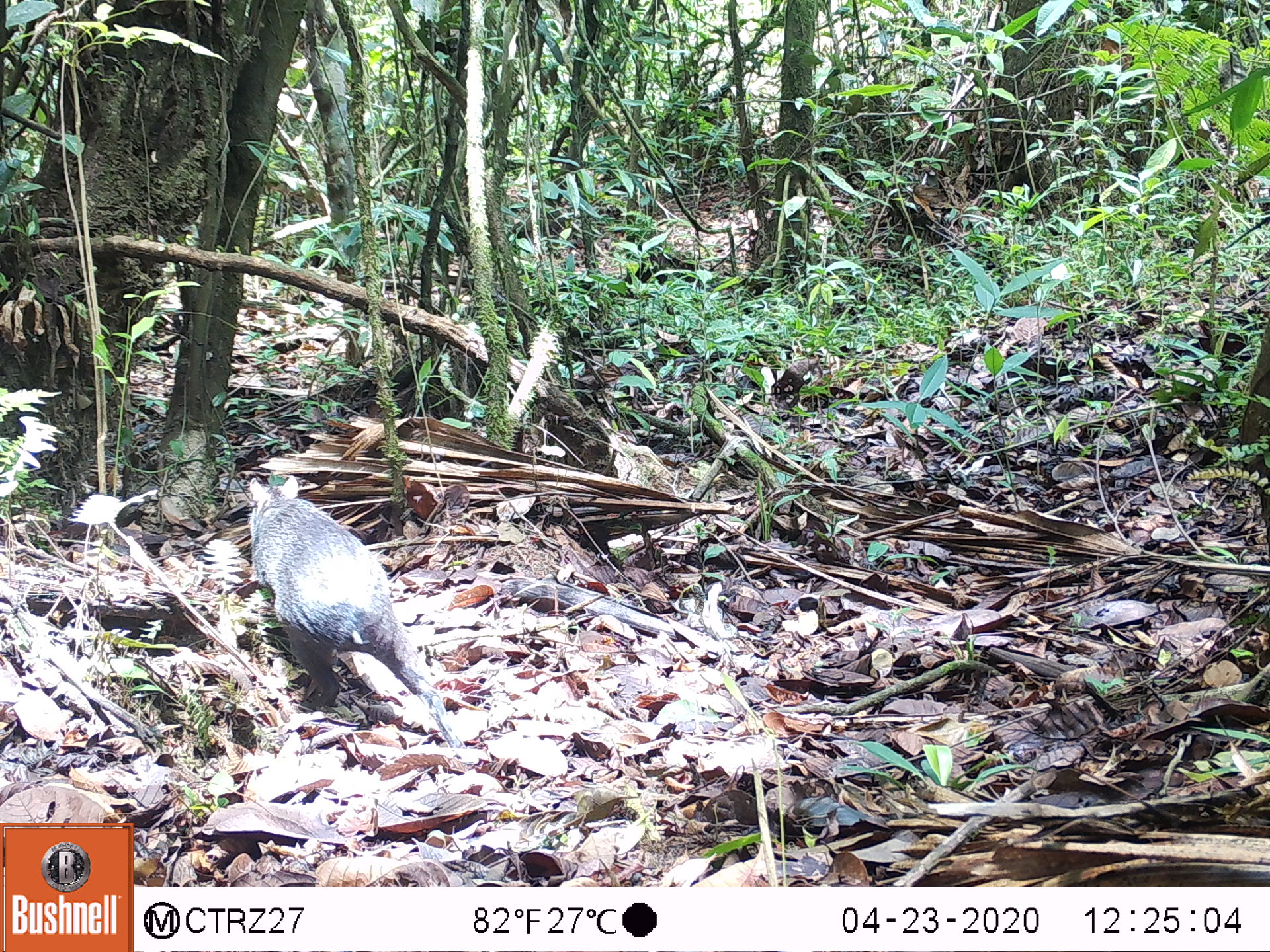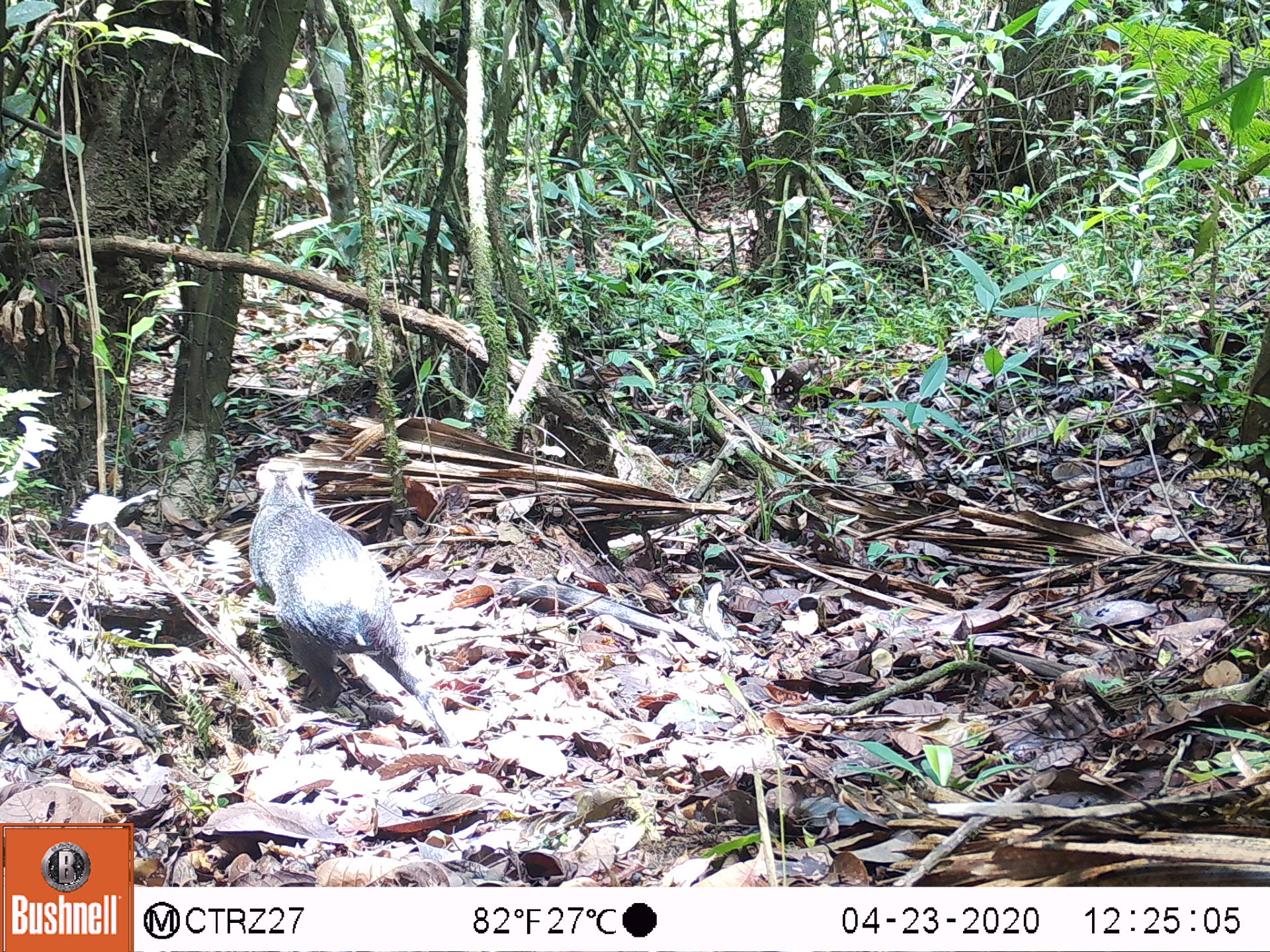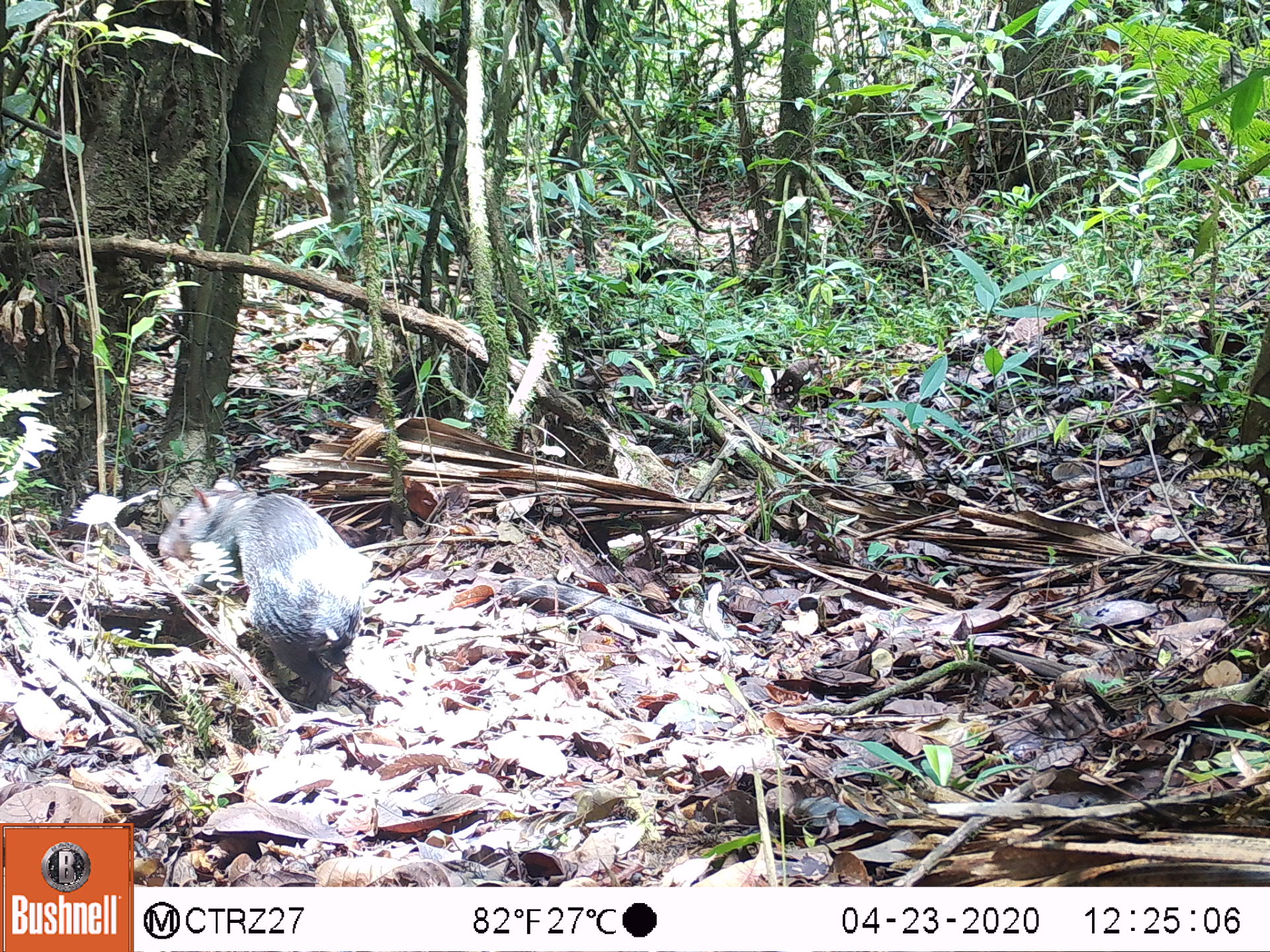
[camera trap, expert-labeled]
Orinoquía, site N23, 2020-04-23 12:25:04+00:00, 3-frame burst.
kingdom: Animalia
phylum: Chordata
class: Mammalia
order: Rodentia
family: Dasyproctidae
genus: Dasyprocta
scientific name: Dasyprocta fuliginosa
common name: black agouti